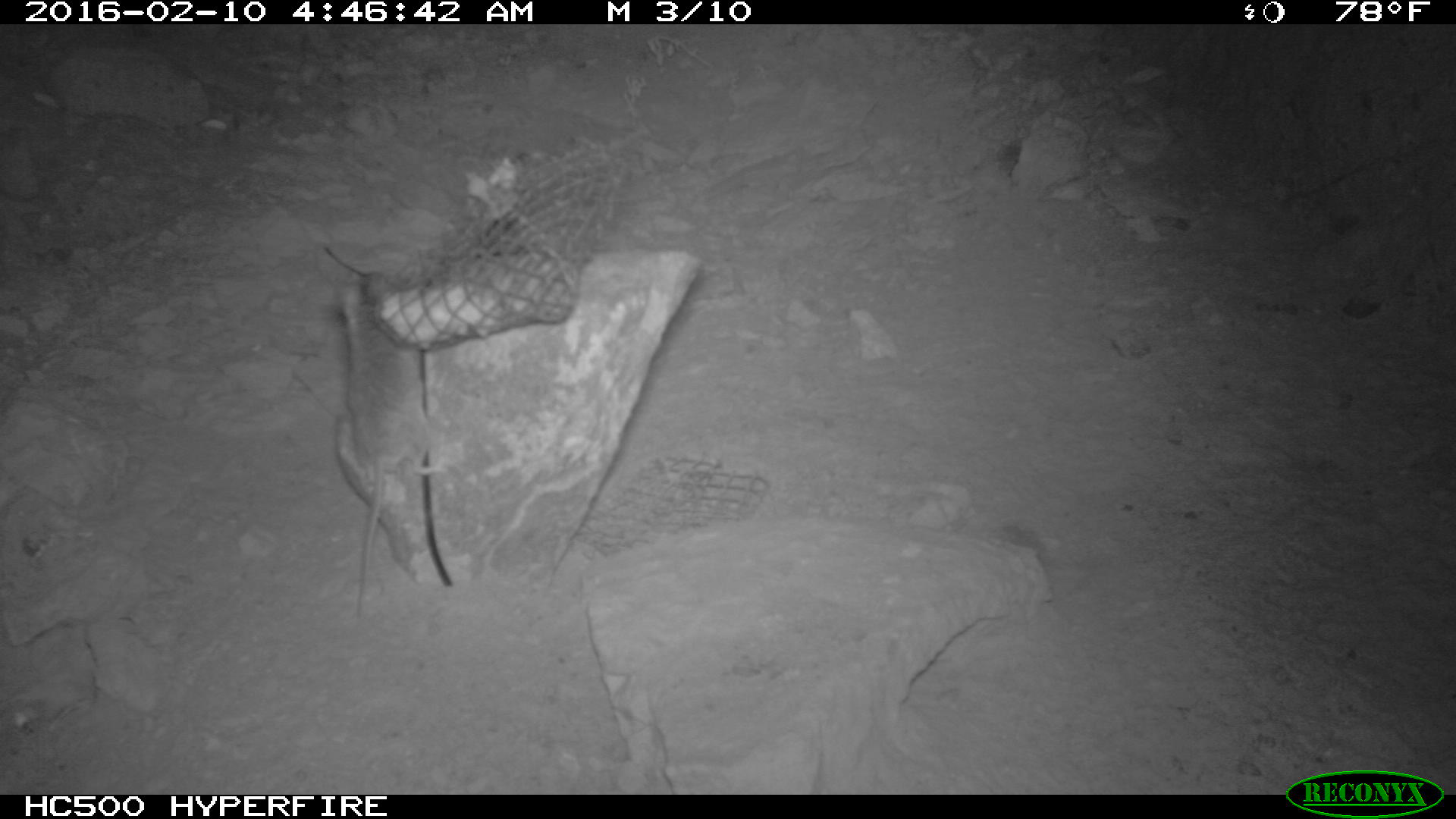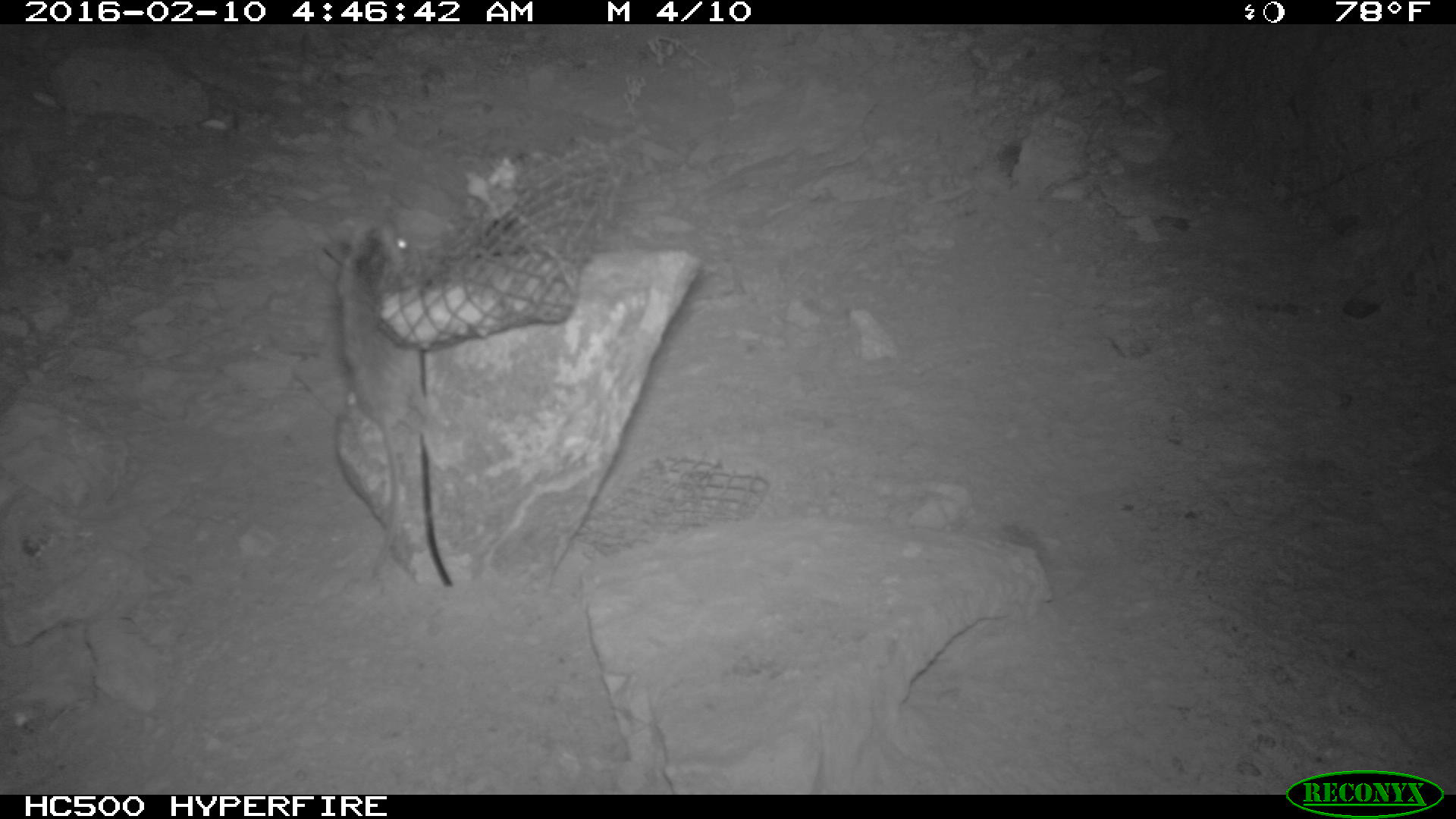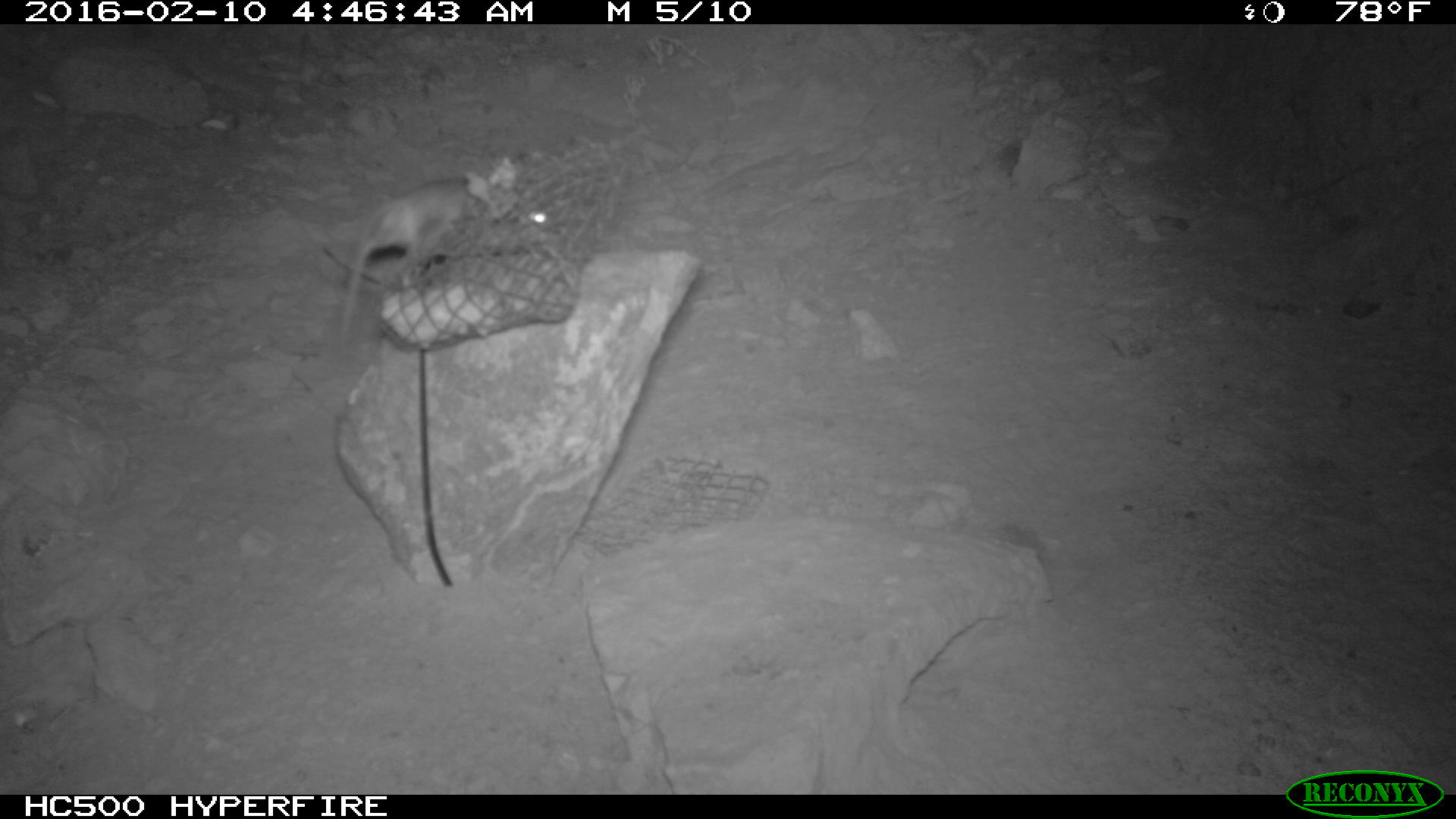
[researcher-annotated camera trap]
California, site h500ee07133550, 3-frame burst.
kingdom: Animalia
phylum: Chordata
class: Mammalia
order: Rodentia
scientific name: Rodentia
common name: rodent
Rodent (Rodentia).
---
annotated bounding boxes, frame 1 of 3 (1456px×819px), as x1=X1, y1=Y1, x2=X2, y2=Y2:
rodent: x1=333, y1=275, x2=450, y2=618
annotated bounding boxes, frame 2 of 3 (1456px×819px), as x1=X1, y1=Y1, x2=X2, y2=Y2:
rodent: x1=391, y1=227, x2=419, y2=255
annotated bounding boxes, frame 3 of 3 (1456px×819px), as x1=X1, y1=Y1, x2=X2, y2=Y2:
rodent: x1=338, y1=174, x2=552, y2=339